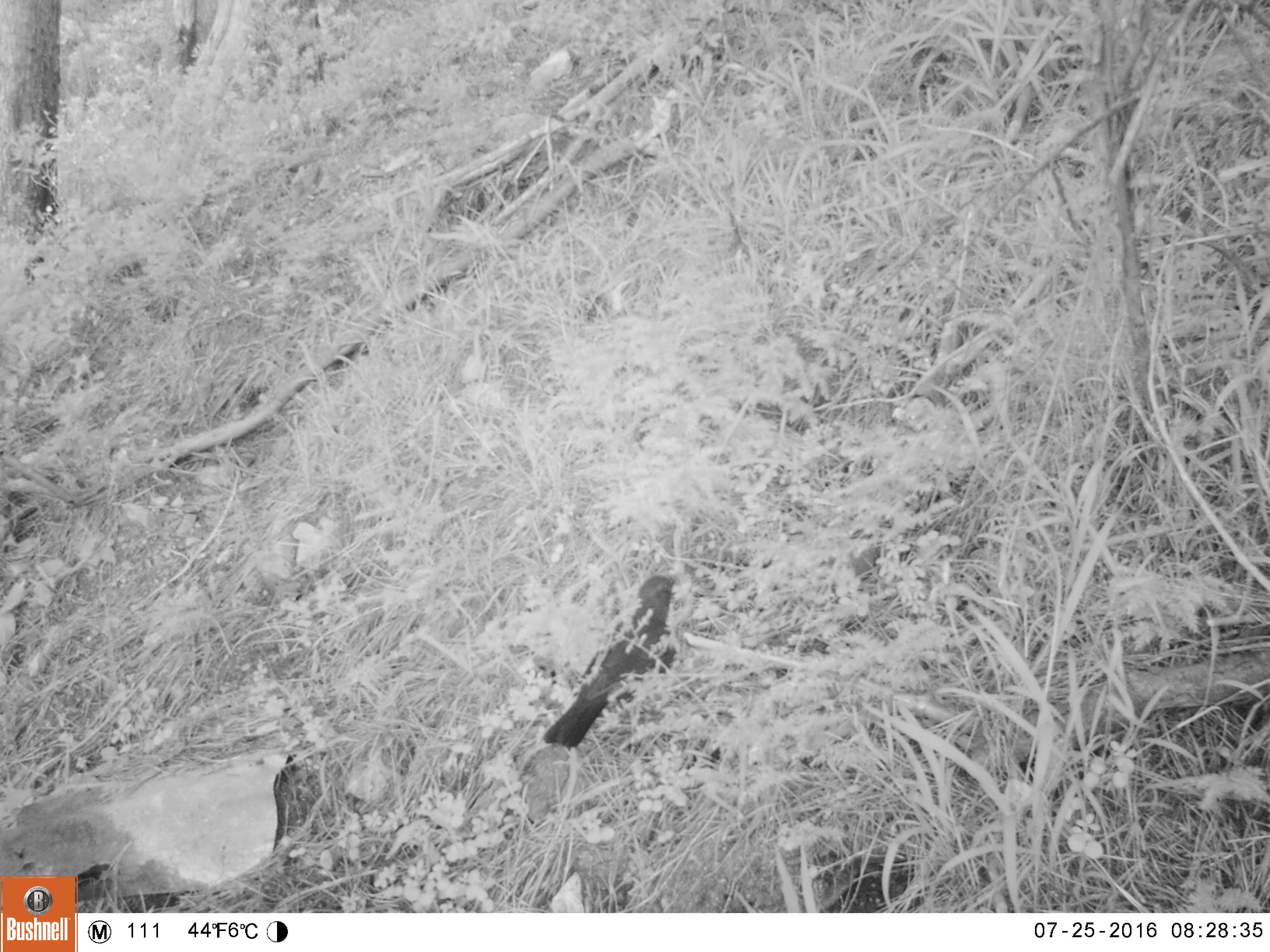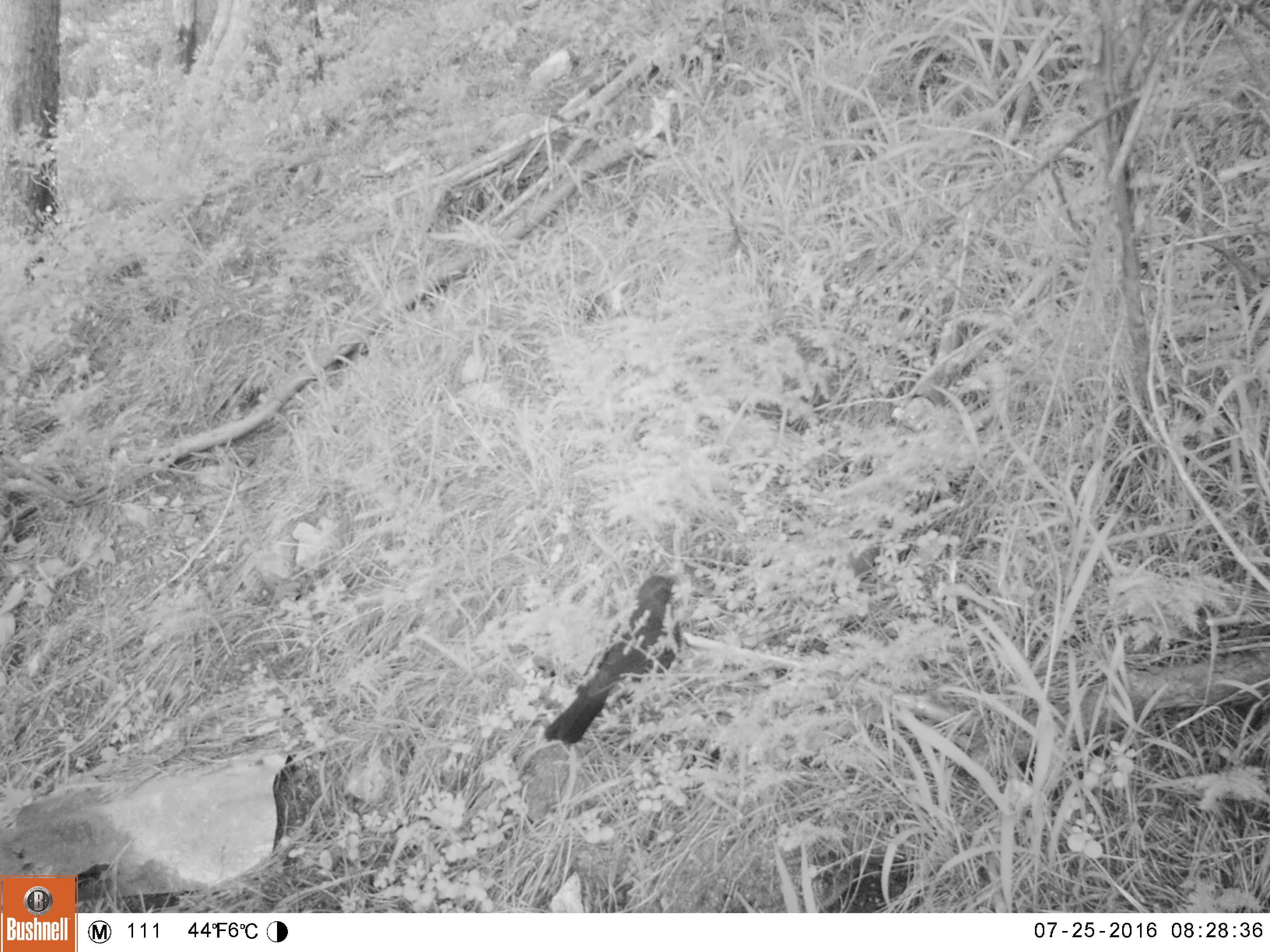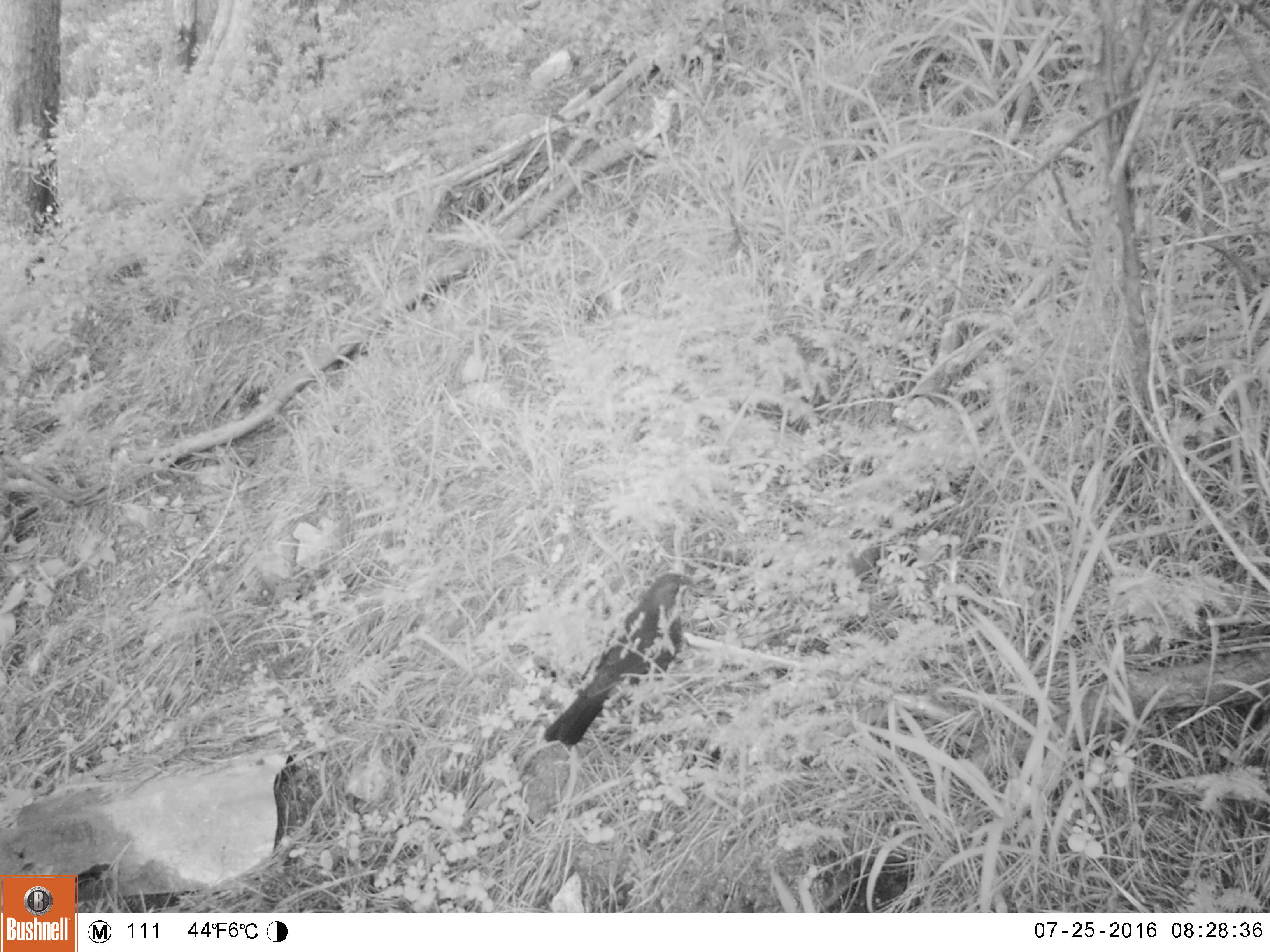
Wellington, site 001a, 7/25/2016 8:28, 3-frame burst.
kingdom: Animalia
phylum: Chordata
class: Aves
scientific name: Aves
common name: bird